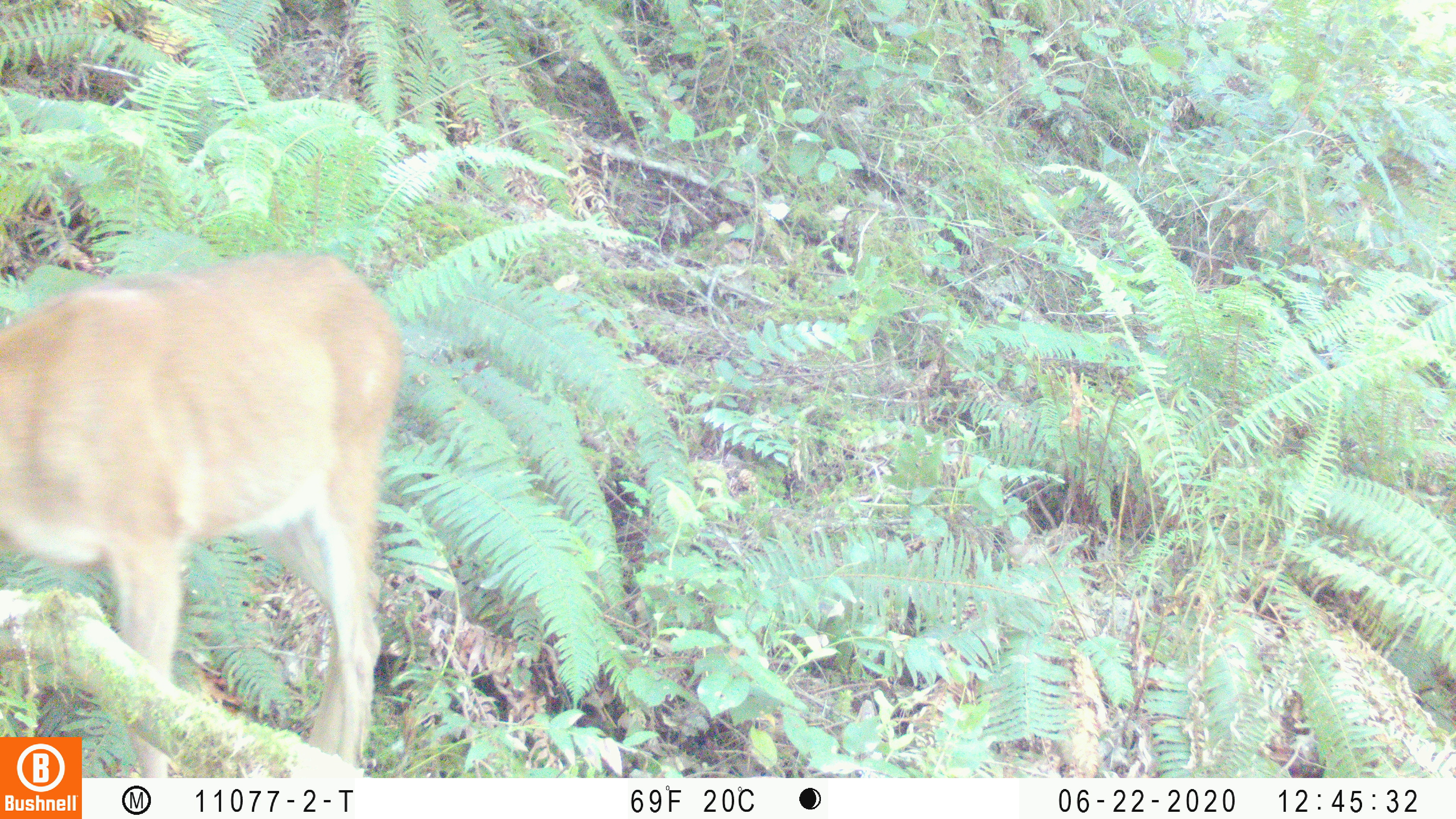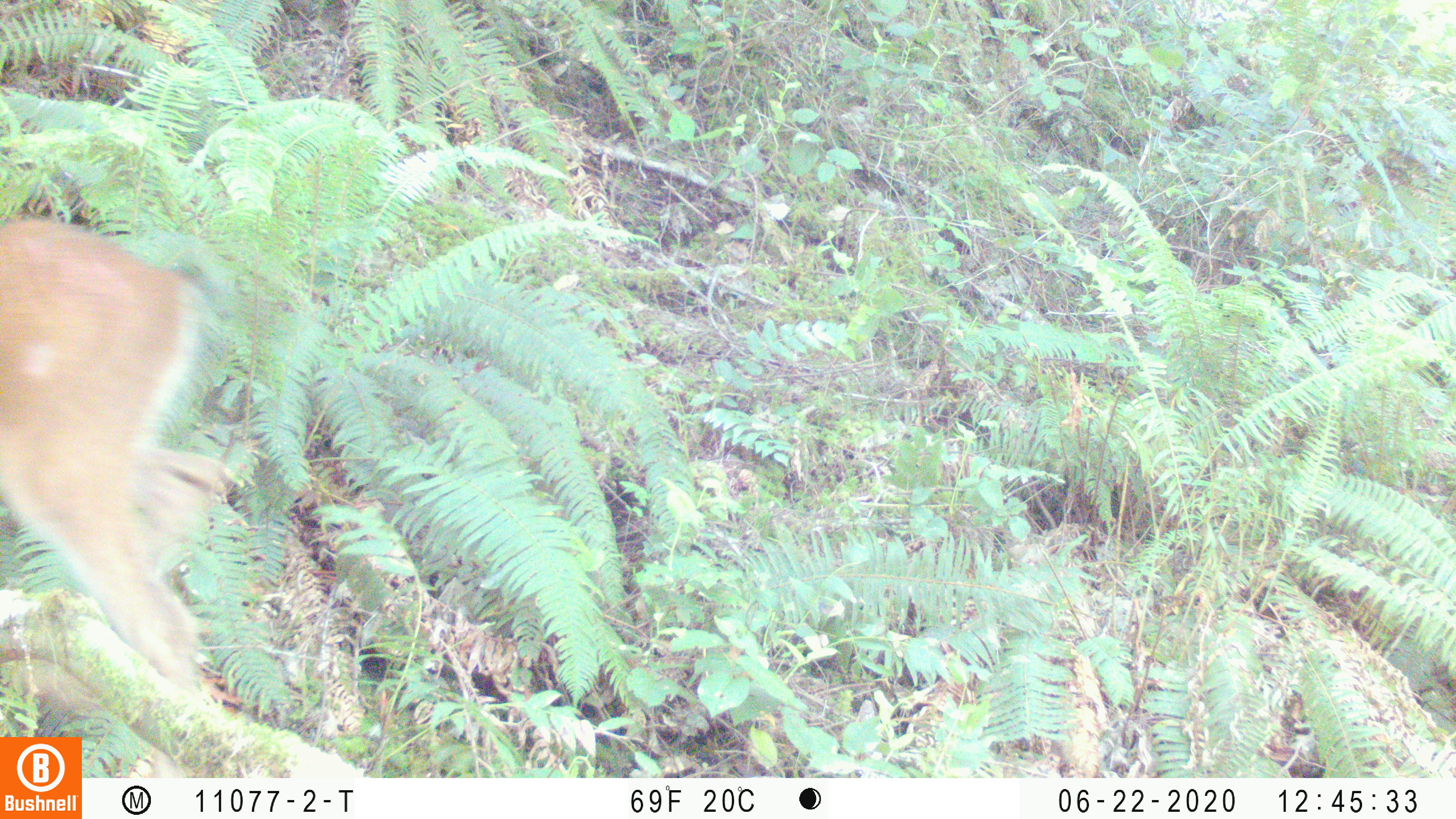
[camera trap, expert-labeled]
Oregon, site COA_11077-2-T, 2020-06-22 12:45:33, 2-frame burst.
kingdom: Animalia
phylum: Chordata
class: Mammalia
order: Artiodactyla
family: Cervidae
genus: Odocoileus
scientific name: Odocoileus hemionus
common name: black-tailed deer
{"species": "black-tailed deer (Odocoileus hemionus)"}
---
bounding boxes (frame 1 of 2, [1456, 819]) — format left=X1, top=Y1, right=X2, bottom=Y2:
black-tailed deer: left=2, top=245, right=408, bottom=730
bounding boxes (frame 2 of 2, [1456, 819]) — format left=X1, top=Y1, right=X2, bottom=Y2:
black-tailed deer: left=0, top=205, right=245, bottom=694